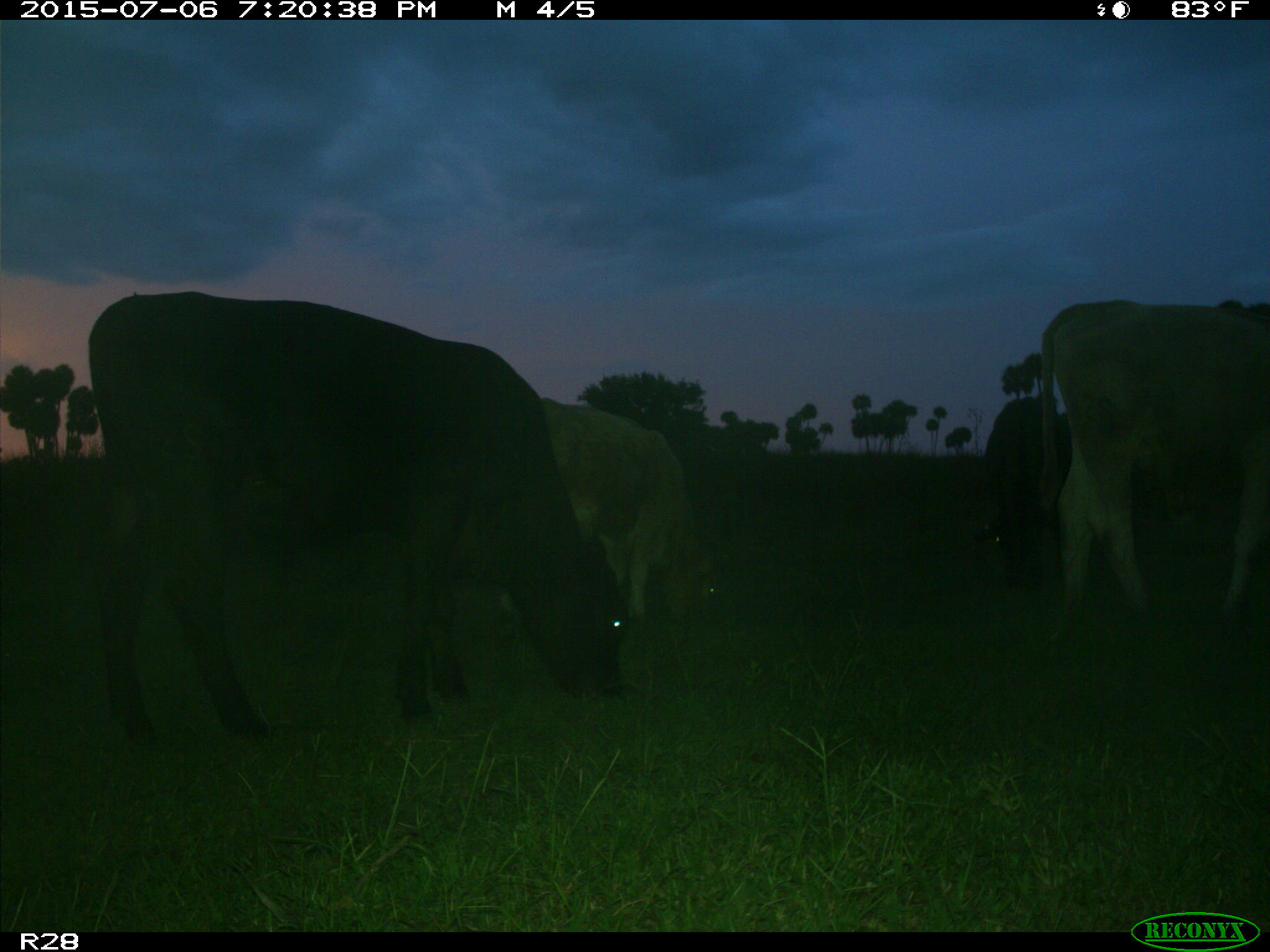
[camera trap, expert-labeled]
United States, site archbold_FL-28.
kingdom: Animalia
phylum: Chordata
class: Mammalia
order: Artiodactyla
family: Bovidae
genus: Bos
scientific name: Bos taurus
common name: domestic cow